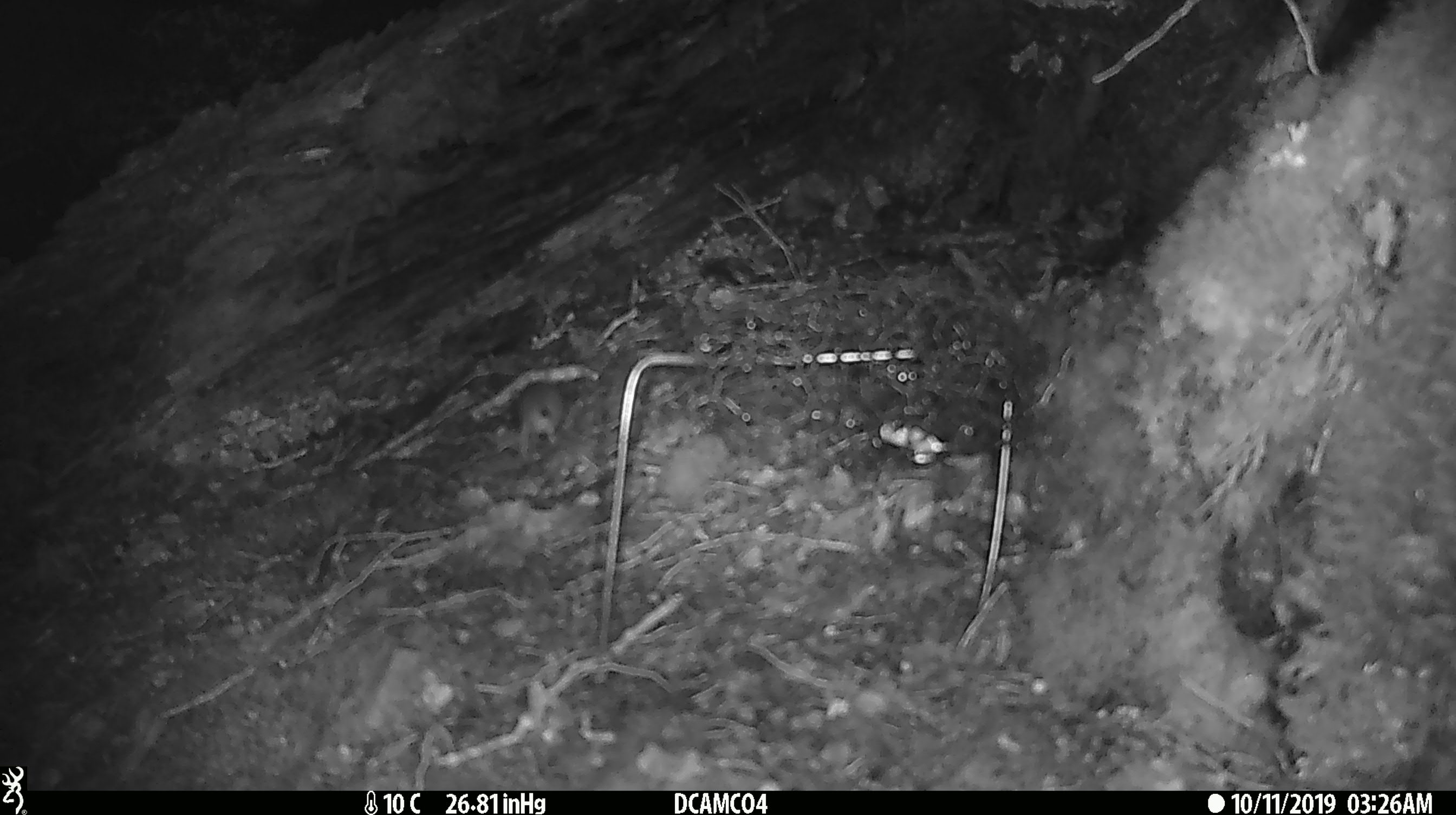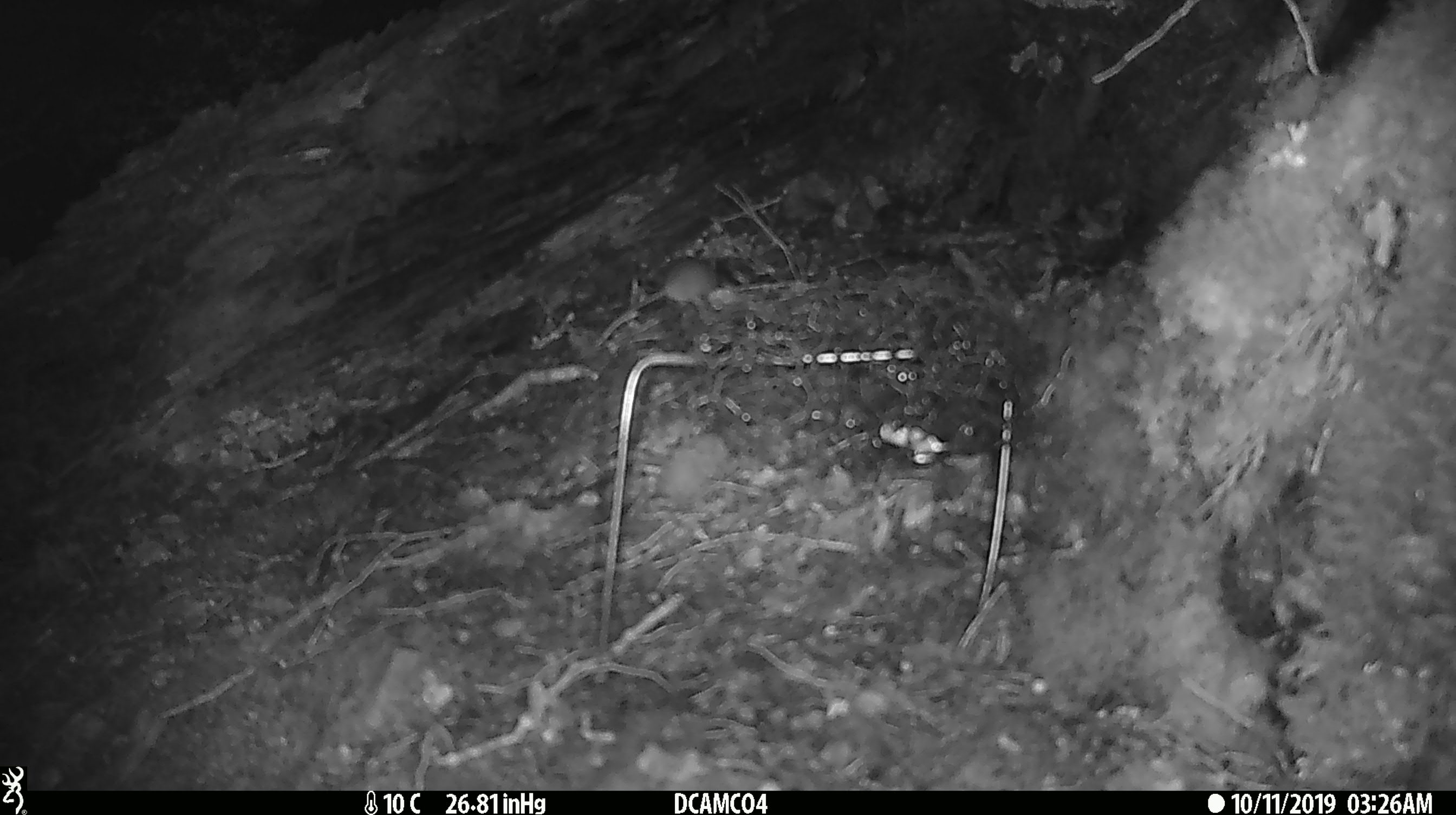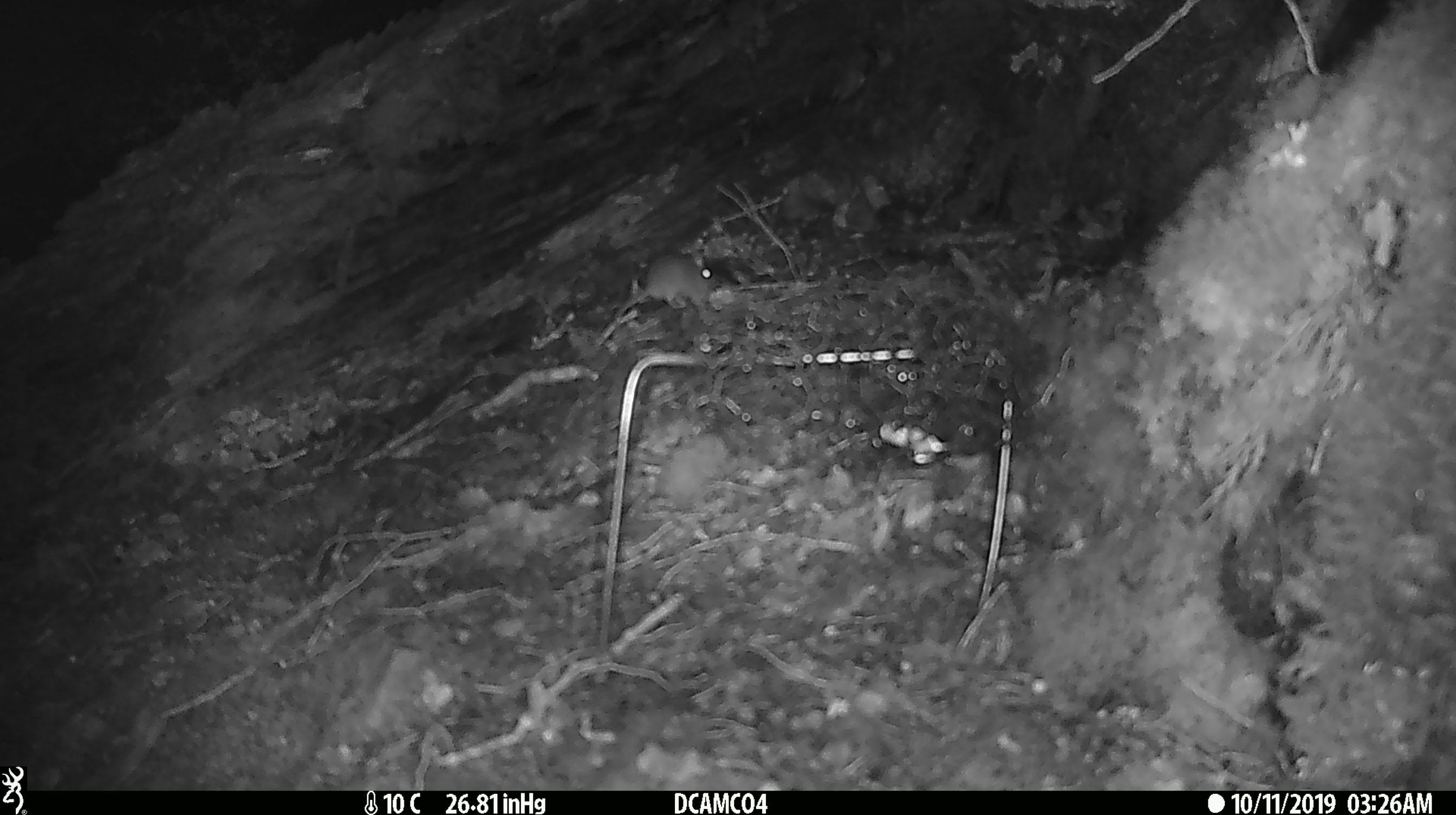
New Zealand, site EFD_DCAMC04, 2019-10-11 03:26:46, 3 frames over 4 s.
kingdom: Animalia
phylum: Chordata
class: Mammalia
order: Rodentia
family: Muridae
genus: Mus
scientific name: Mus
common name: mouse